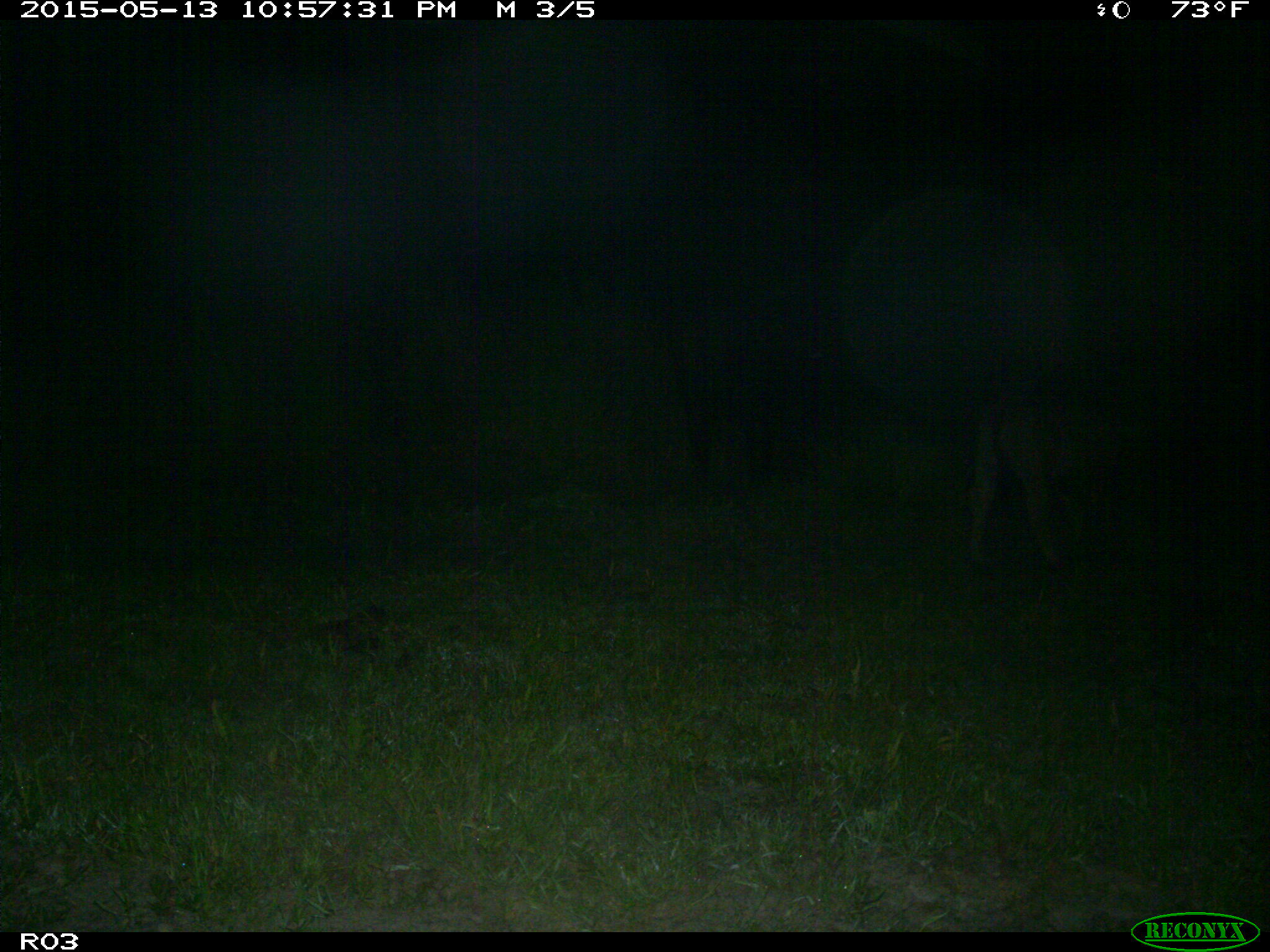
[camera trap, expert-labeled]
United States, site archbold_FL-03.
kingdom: Animalia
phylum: Chordata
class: Mammalia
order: Artiodactyla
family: Bovidae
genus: Bos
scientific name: Bos taurus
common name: domestic cow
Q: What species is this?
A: Bos taurus (domestic cow).